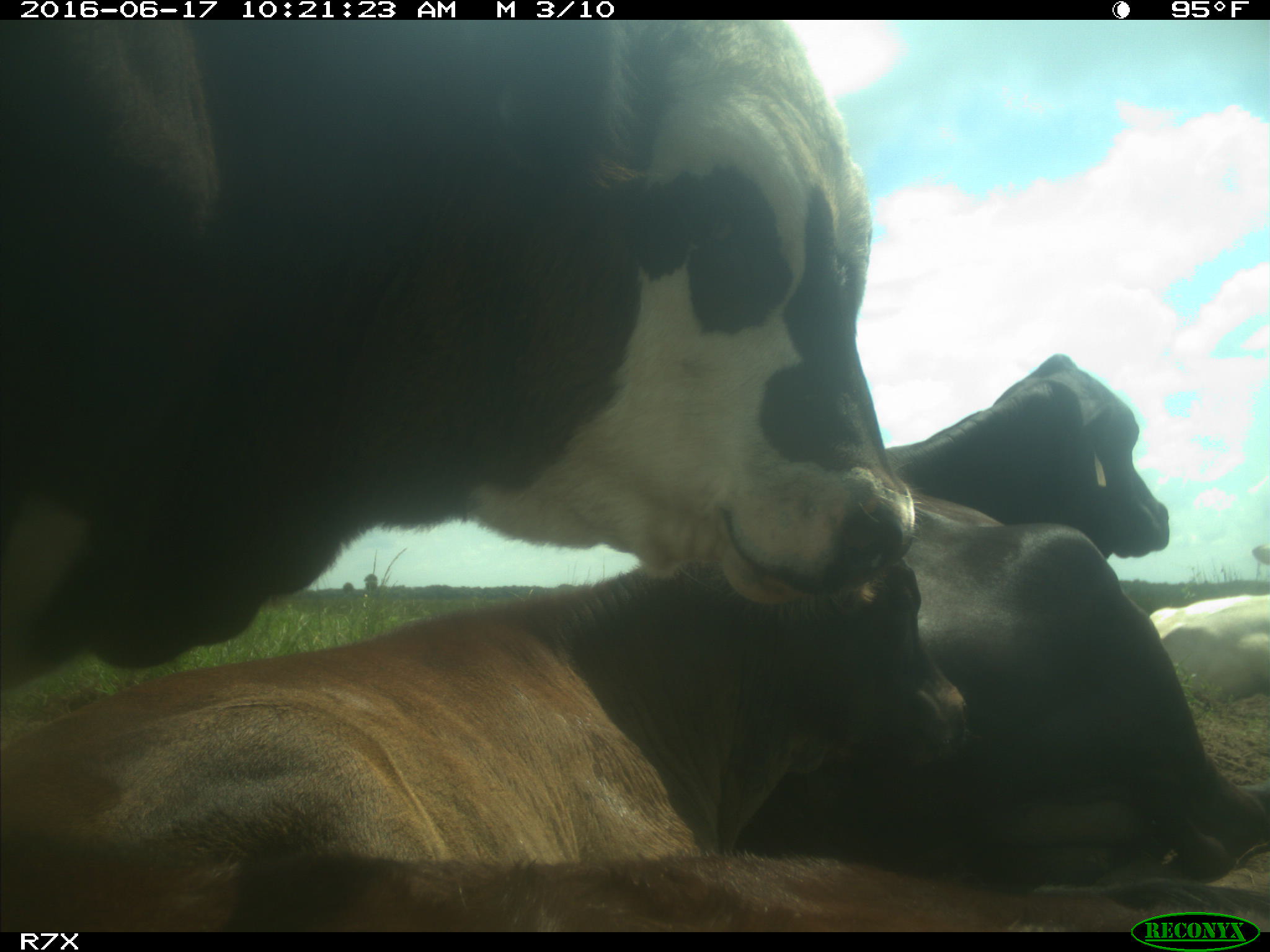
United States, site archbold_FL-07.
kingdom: Animalia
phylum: Chordata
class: Mammalia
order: Artiodactyla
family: Bovidae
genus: Bos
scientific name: Bos taurus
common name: domestic cow